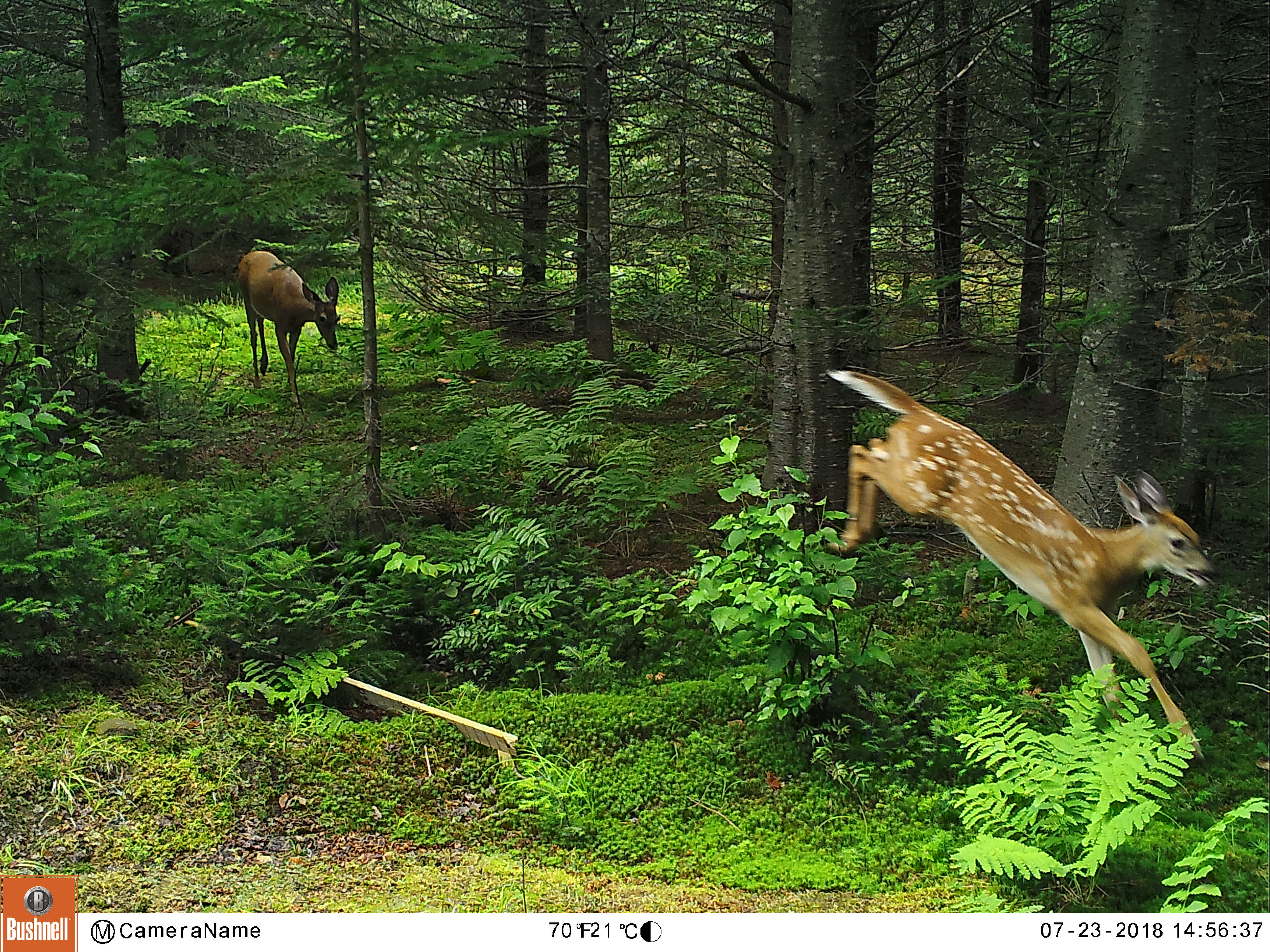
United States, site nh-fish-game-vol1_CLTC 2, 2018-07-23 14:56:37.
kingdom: Animalia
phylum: Chordata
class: Mammalia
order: Artiodactyla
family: Cervidae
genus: Odocoileus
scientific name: Odocoileus virginianus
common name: white-tailed deer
White-tailed deer (Odocoileus virginianus).